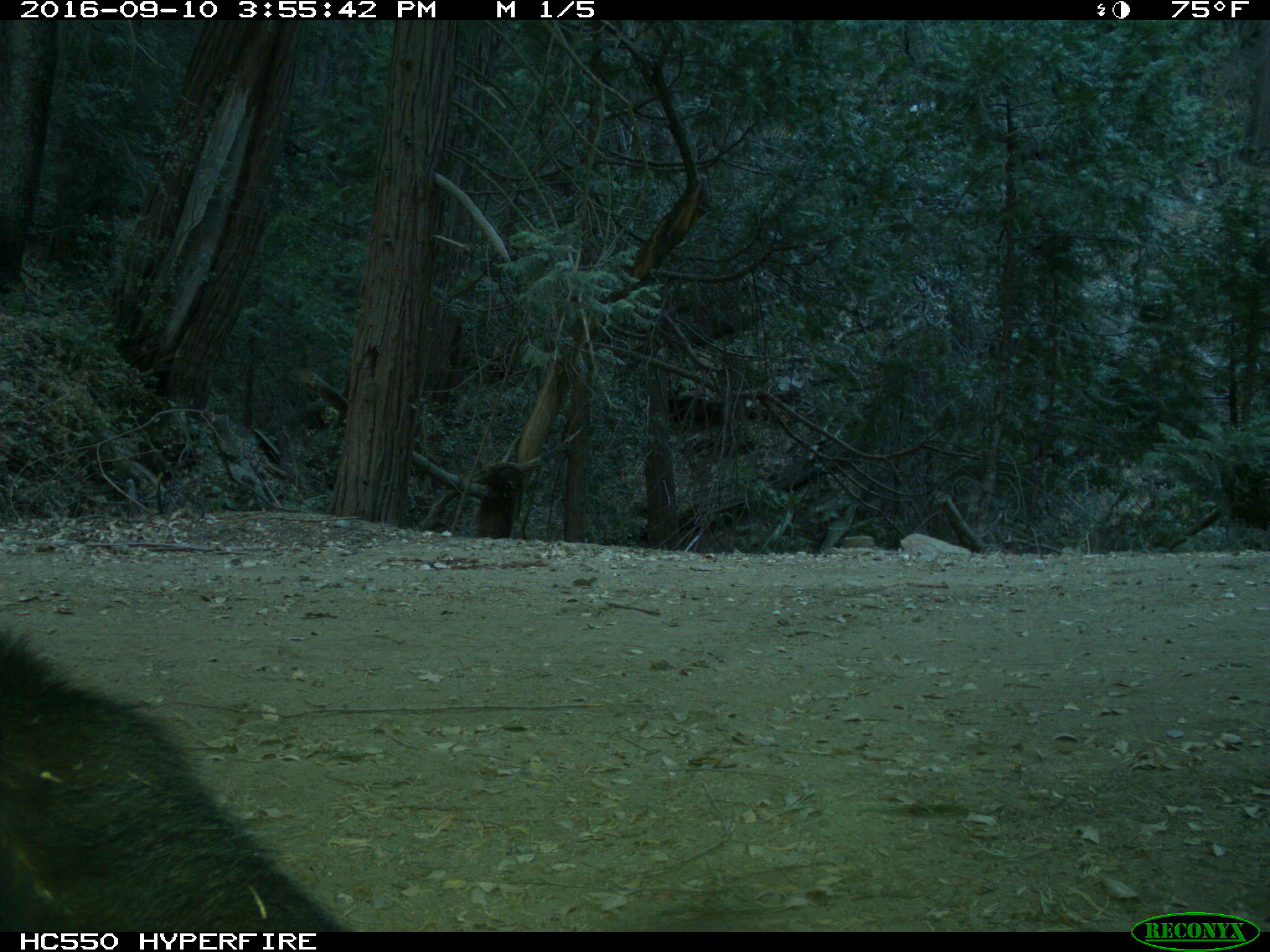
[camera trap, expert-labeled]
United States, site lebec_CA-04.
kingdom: Animalia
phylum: Chordata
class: Mammalia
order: Carnivora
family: Ursidae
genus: Ursus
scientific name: Ursus americanus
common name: american black bear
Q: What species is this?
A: Ursus americanus (american black bear).